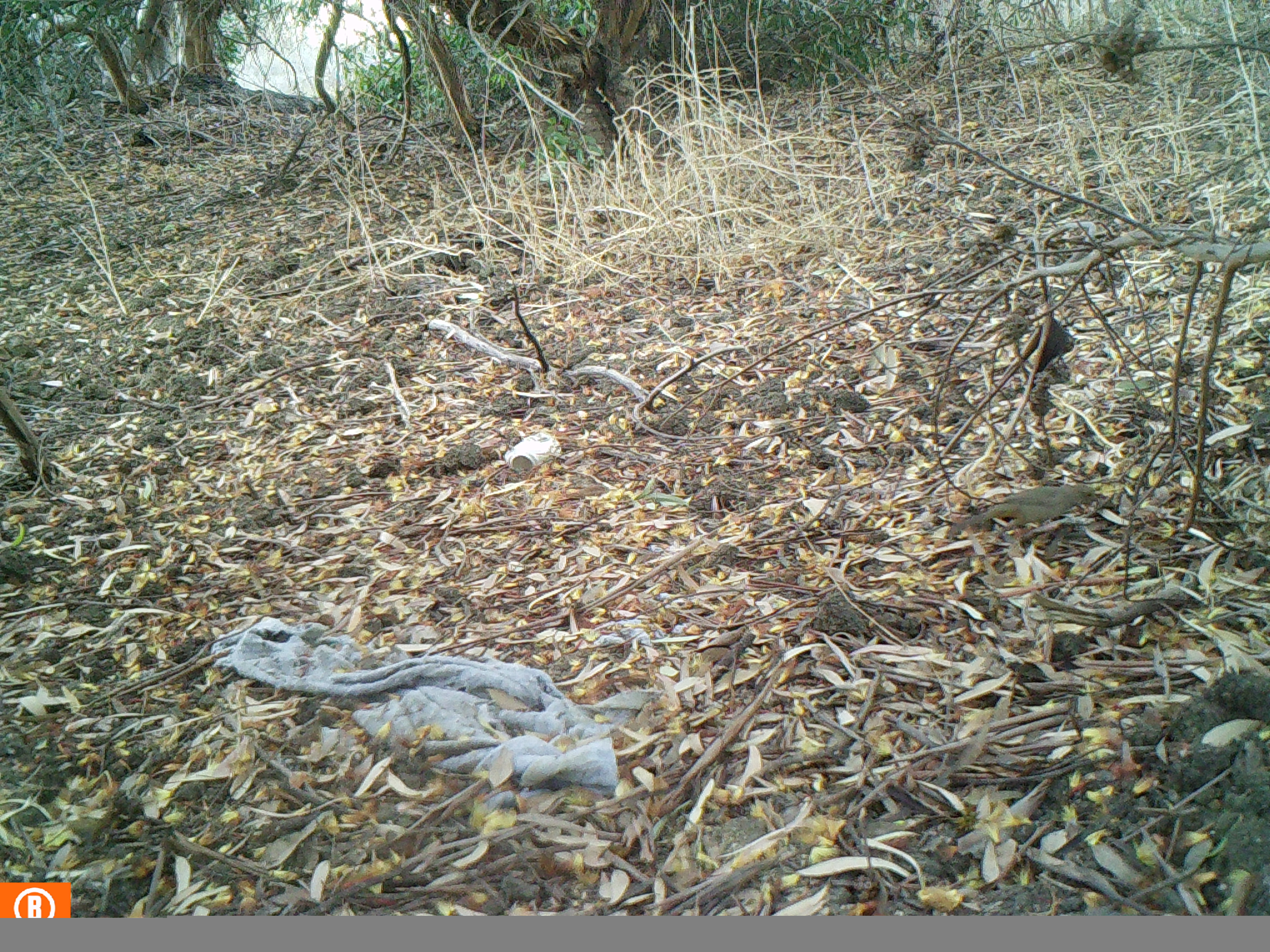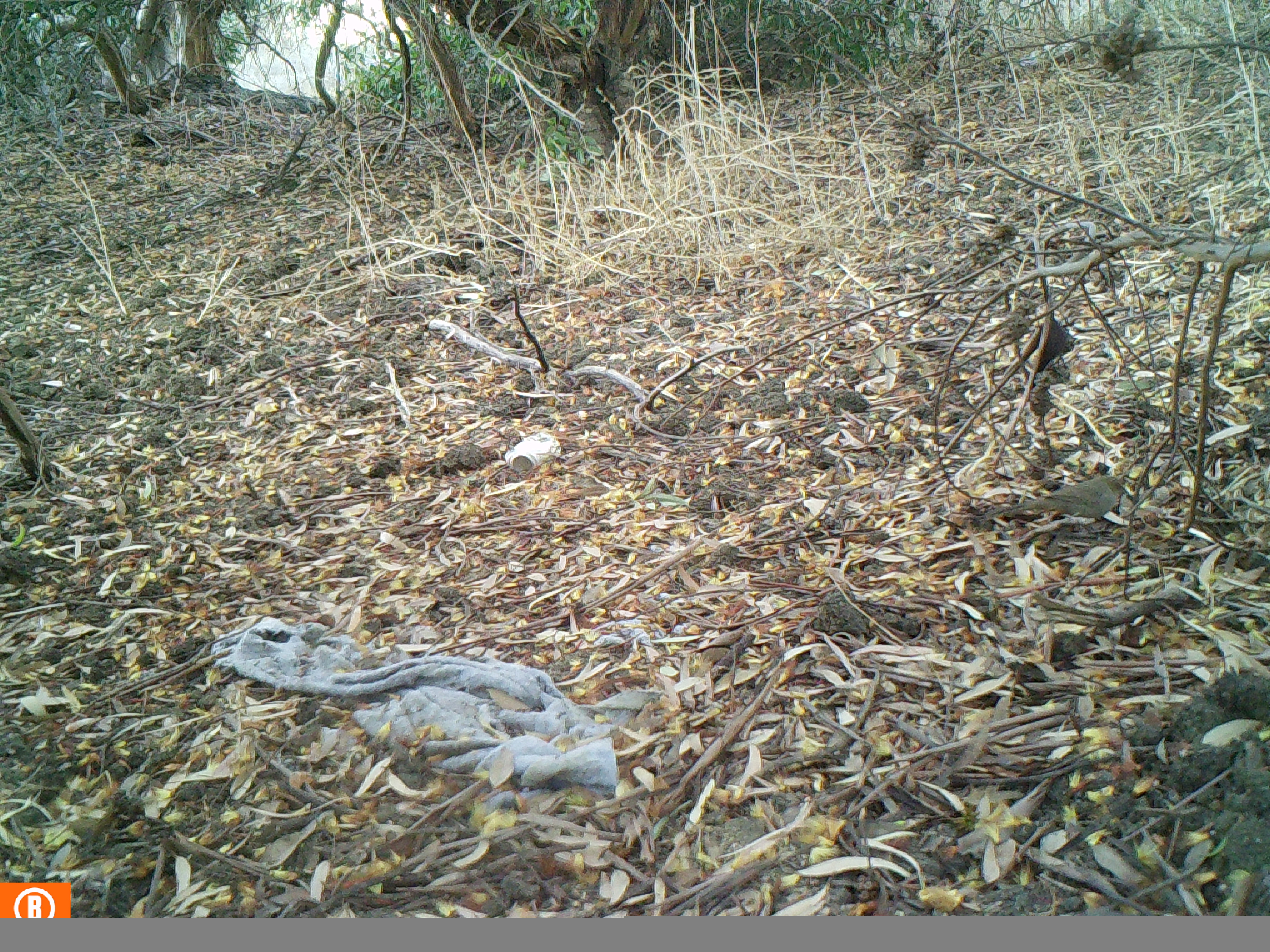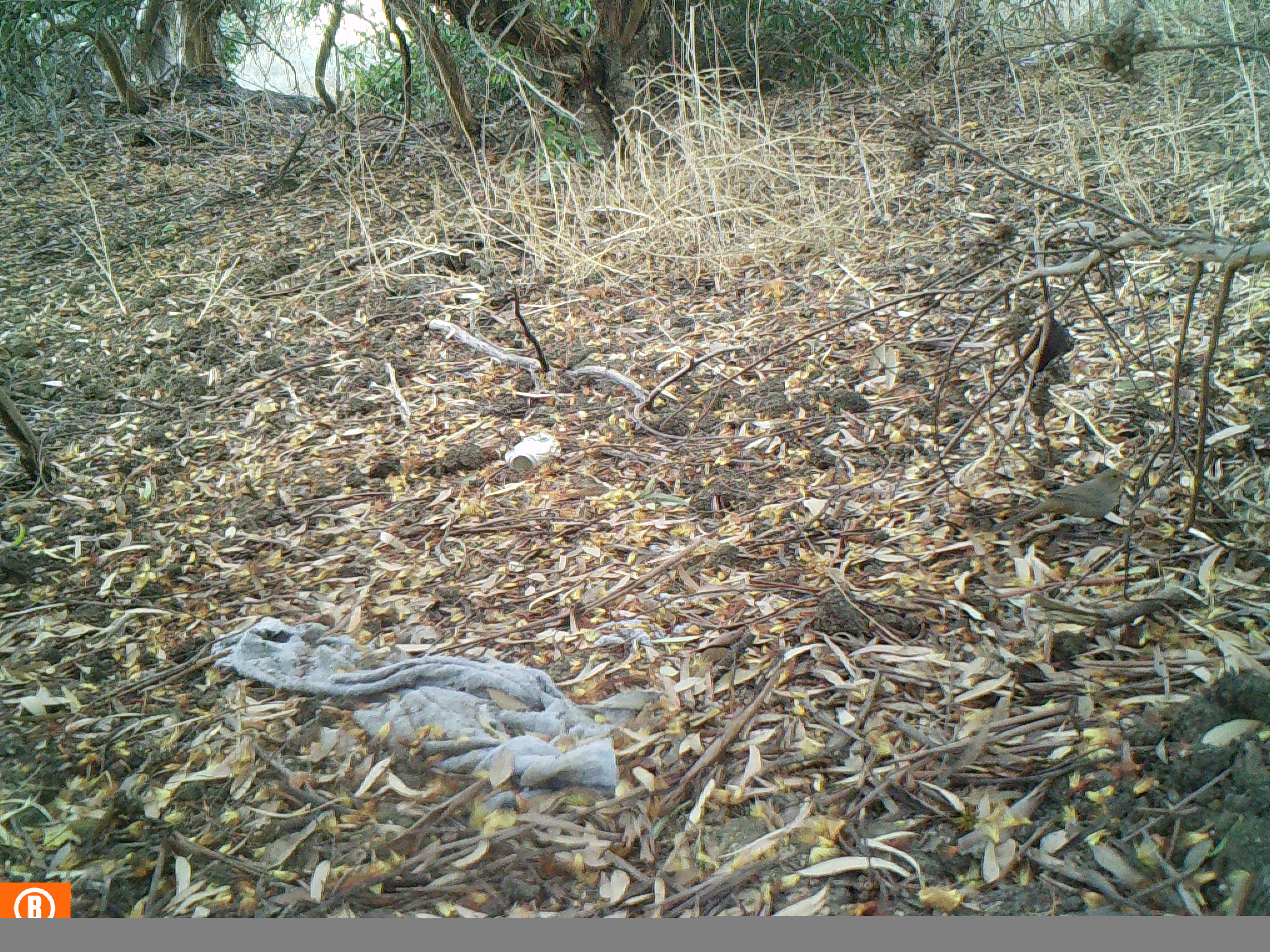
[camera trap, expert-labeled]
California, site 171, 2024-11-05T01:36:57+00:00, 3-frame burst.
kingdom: Animalia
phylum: Chordata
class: Aves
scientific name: Aves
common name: bird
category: unknown bird